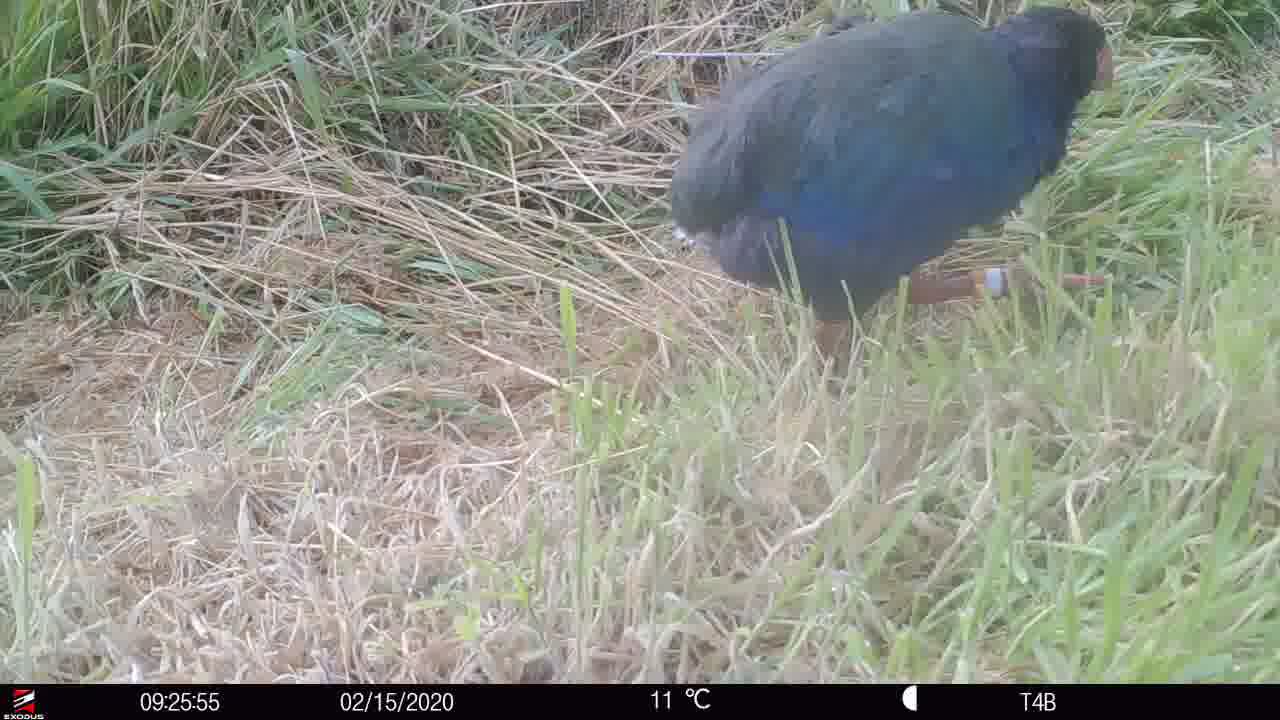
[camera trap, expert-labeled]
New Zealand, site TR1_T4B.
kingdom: Animalia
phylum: Chordata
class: Aves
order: Gruiformes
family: Rallidae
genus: Porphyrio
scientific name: Porphyrio mantelli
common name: takahe